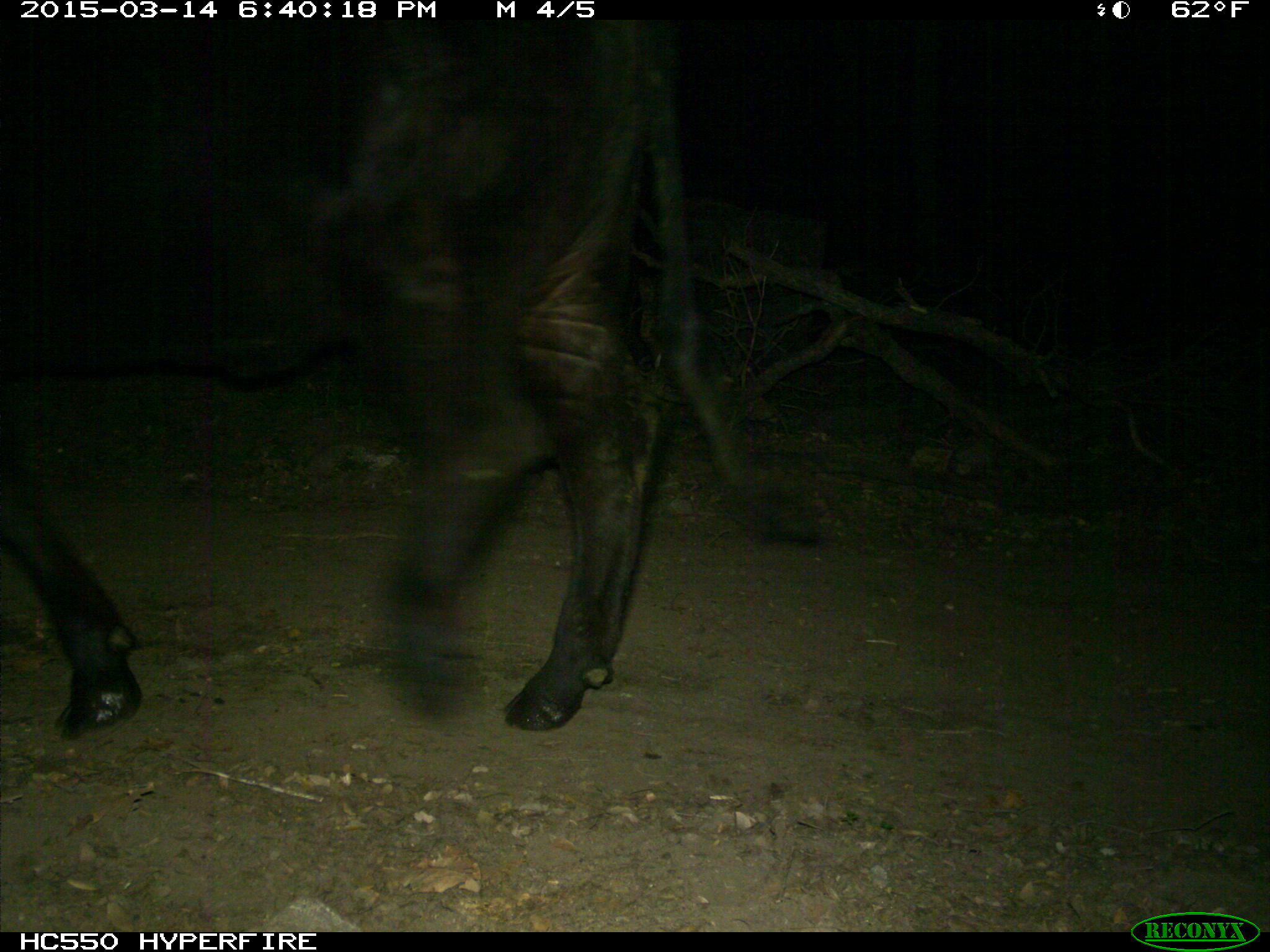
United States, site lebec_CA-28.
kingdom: Animalia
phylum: Chordata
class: Mammalia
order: Artiodactyla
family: Bovidae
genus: Bos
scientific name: Bos taurus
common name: domestic cow